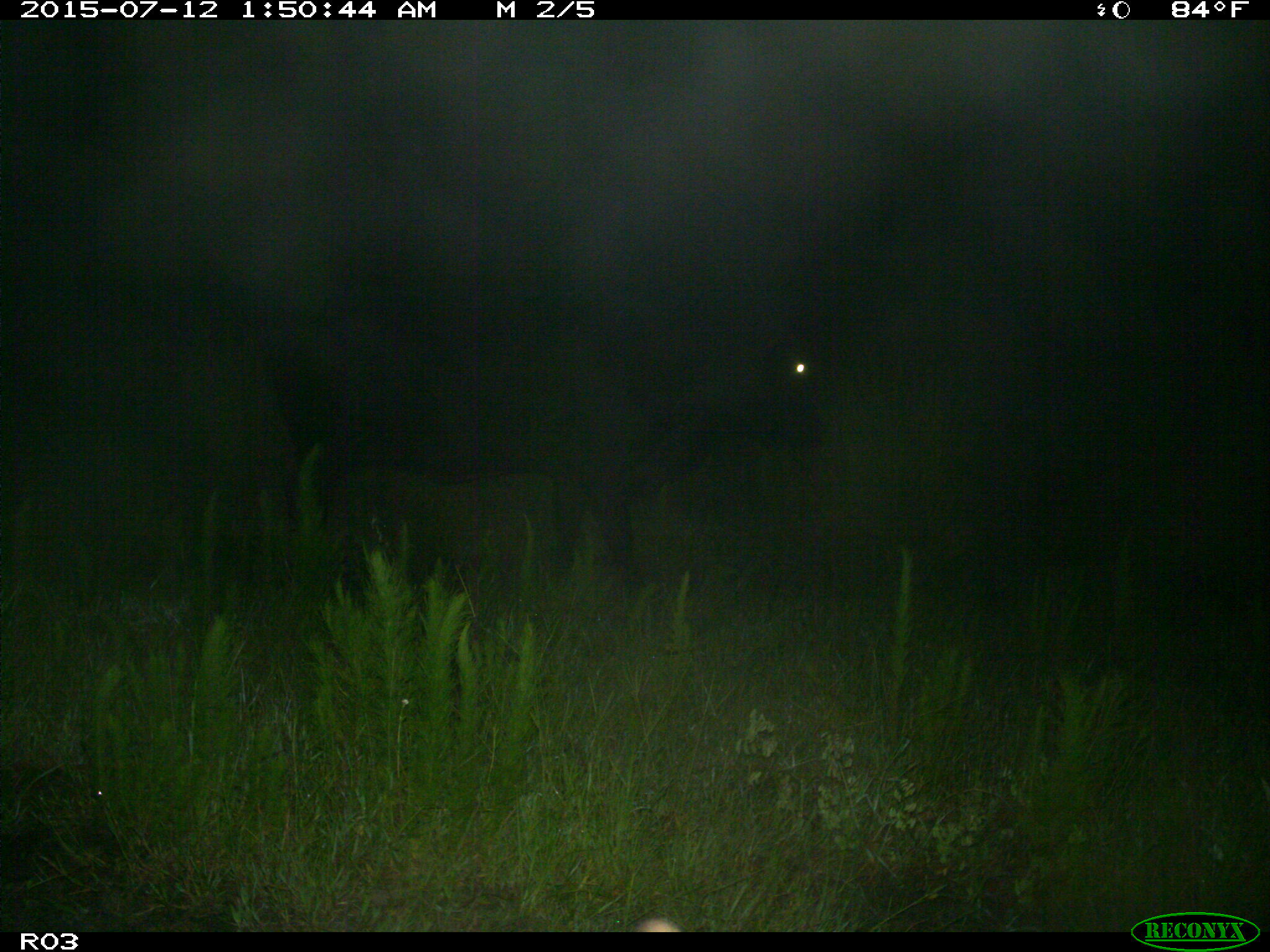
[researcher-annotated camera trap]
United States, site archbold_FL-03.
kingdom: Animalia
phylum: Chordata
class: Mammalia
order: Artiodactyla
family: Bovidae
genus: Bos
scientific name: Bos taurus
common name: domestic cow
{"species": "Bos taurus (domestic cow)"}